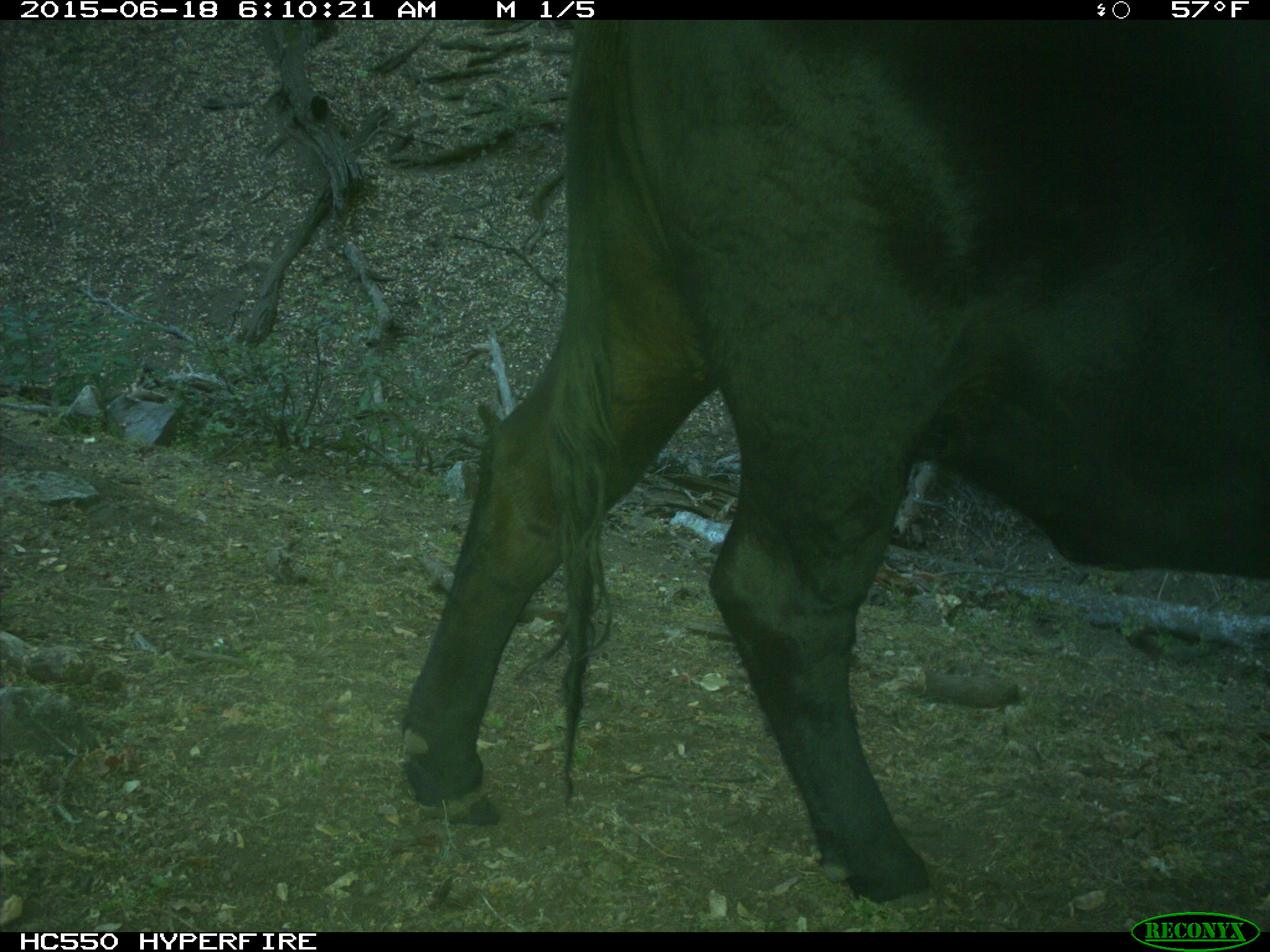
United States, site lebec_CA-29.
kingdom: Animalia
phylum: Chordata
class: Mammalia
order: Artiodactyla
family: Bovidae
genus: Bos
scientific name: Bos taurus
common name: domestic cow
Bos taurus (domestic cow).